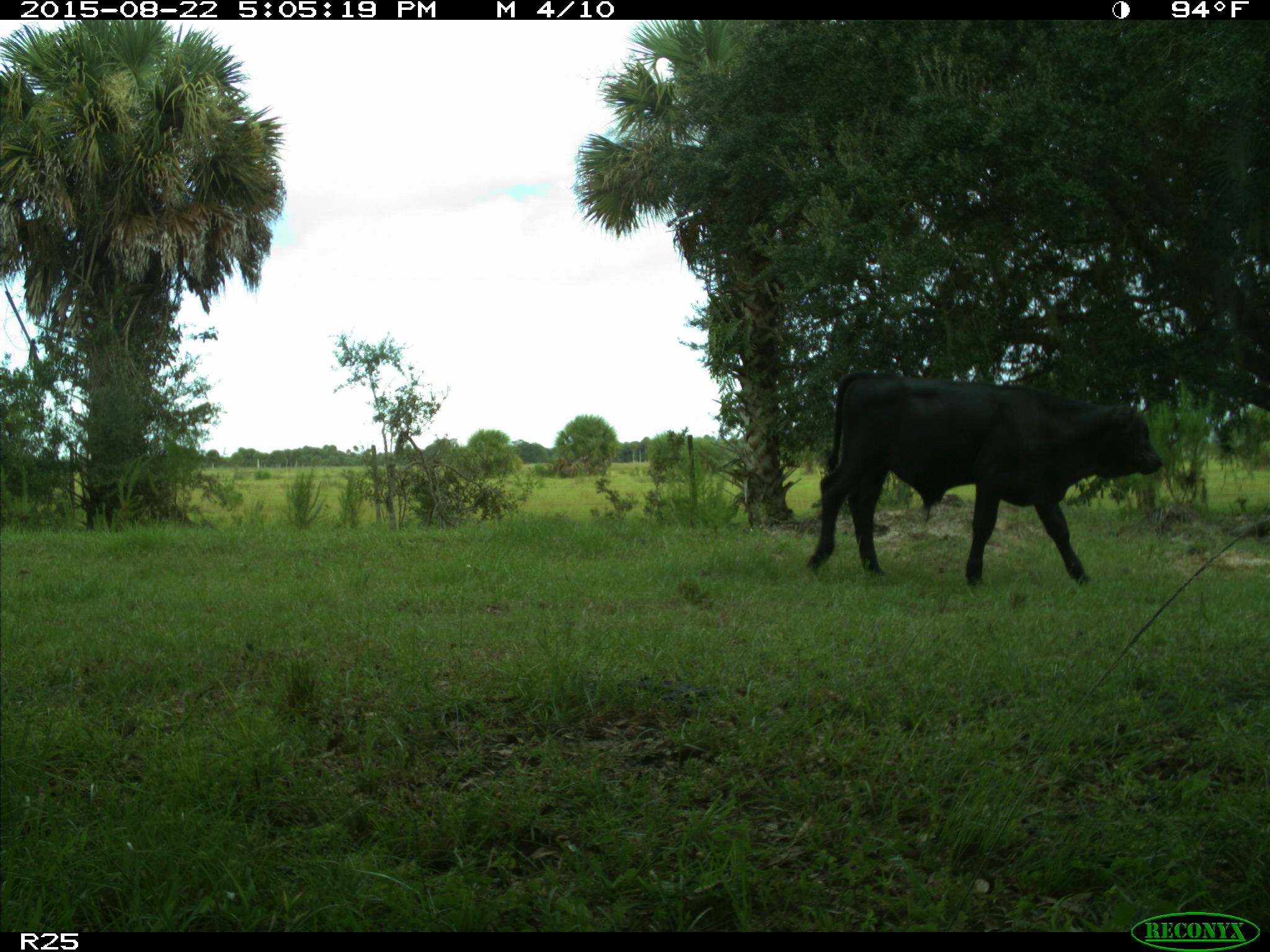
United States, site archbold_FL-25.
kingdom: Animalia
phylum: Chordata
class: Mammalia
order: Artiodactyla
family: Bovidae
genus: Bos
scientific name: Bos taurus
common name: domestic cow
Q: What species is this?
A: Bos taurus (domestic cow).